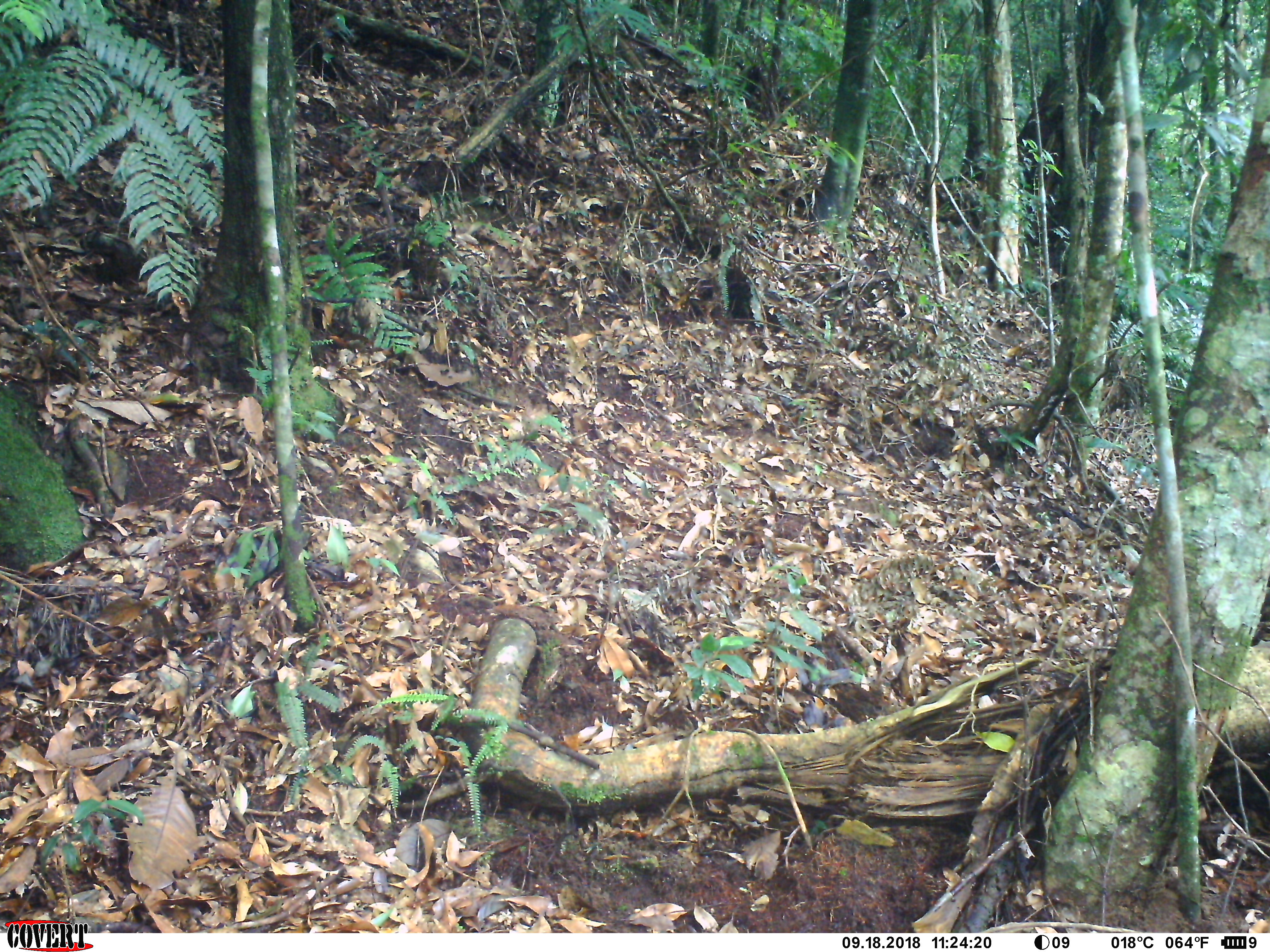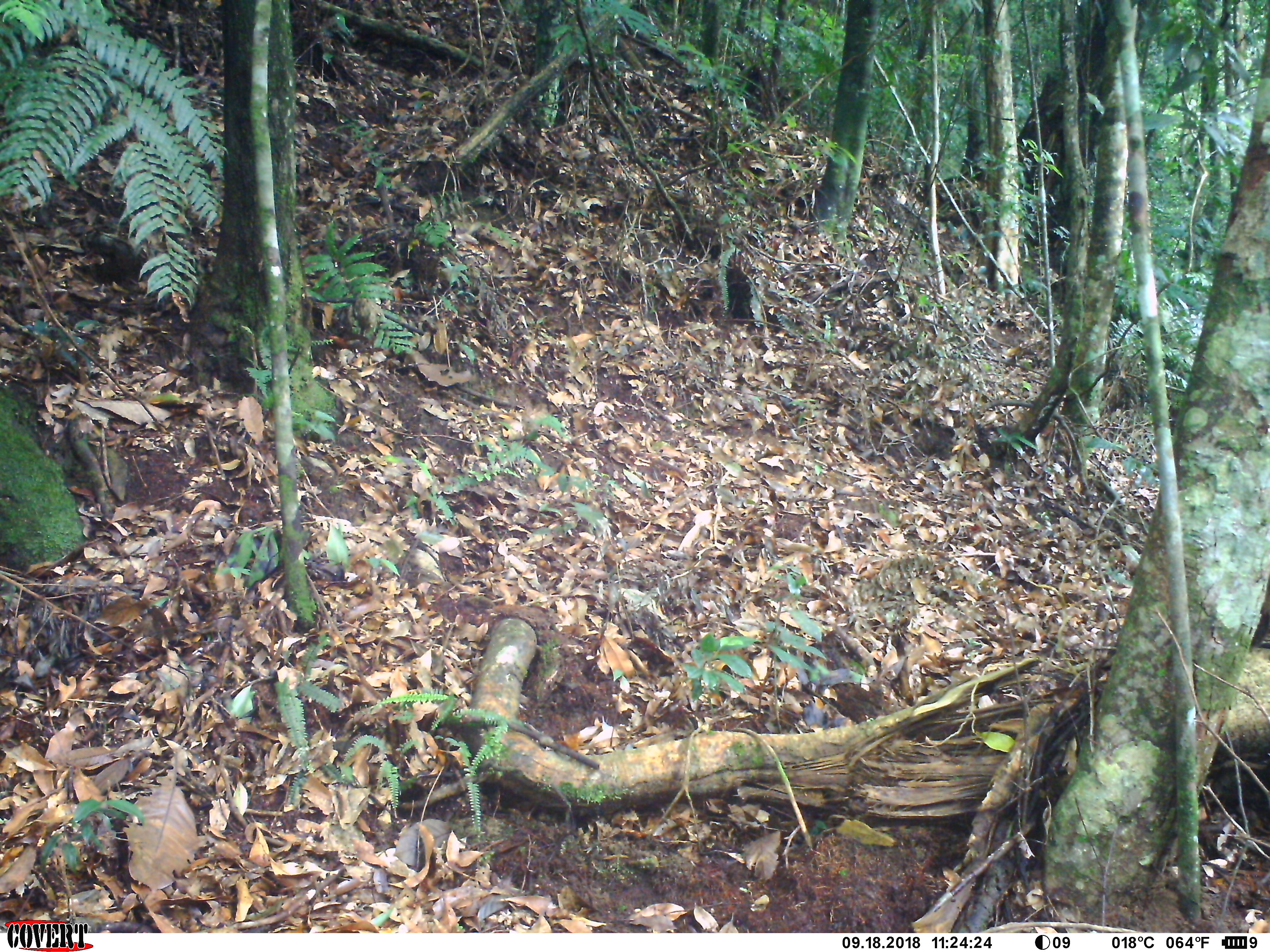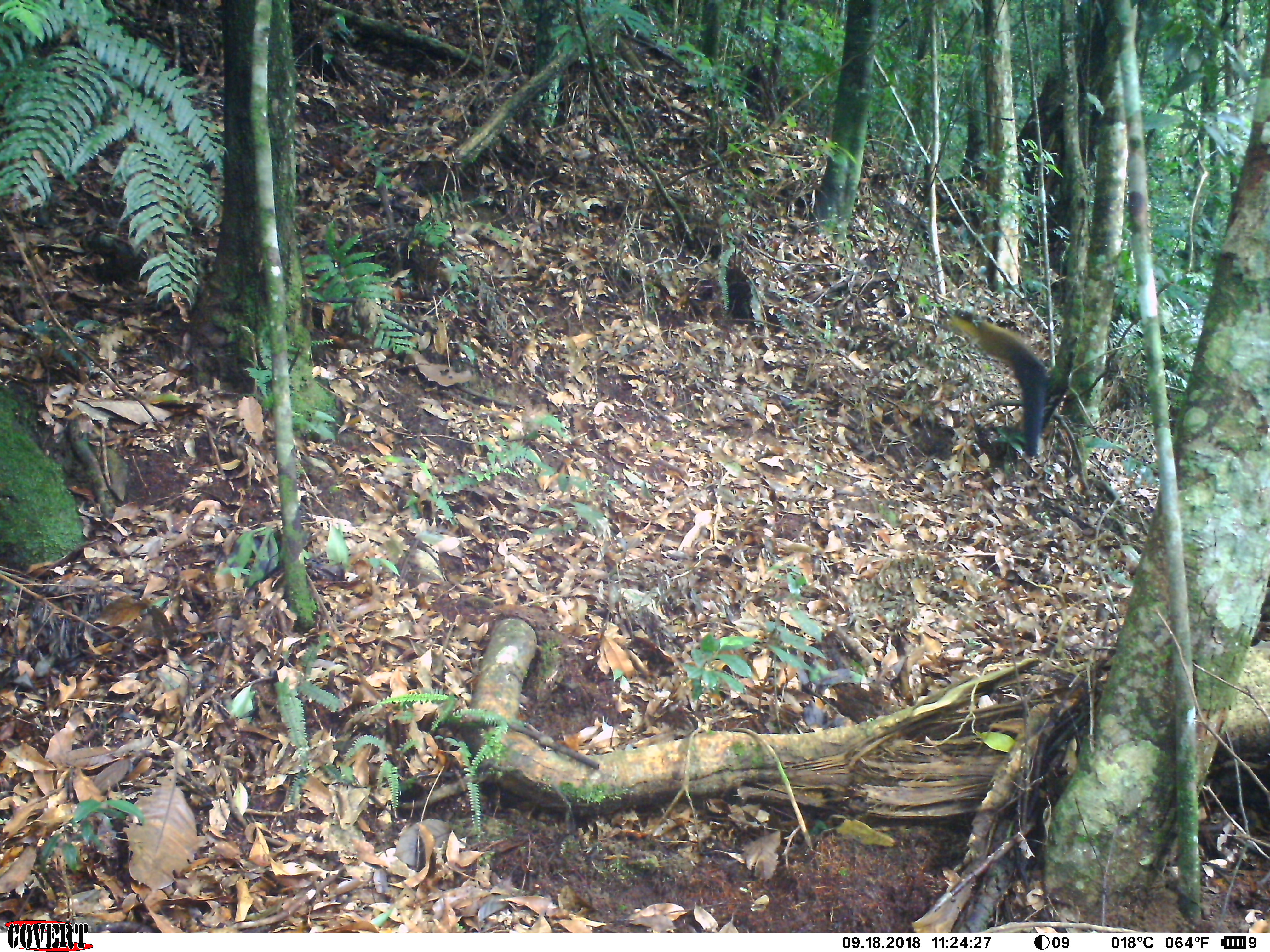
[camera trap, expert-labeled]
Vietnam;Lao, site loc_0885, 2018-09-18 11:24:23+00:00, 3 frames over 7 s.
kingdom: Animalia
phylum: Chordata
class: Mammalia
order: Carnivora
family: Mustelidae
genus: Martes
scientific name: Martes flavigula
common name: yellow-throated marten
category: yellow throated marten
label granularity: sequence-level